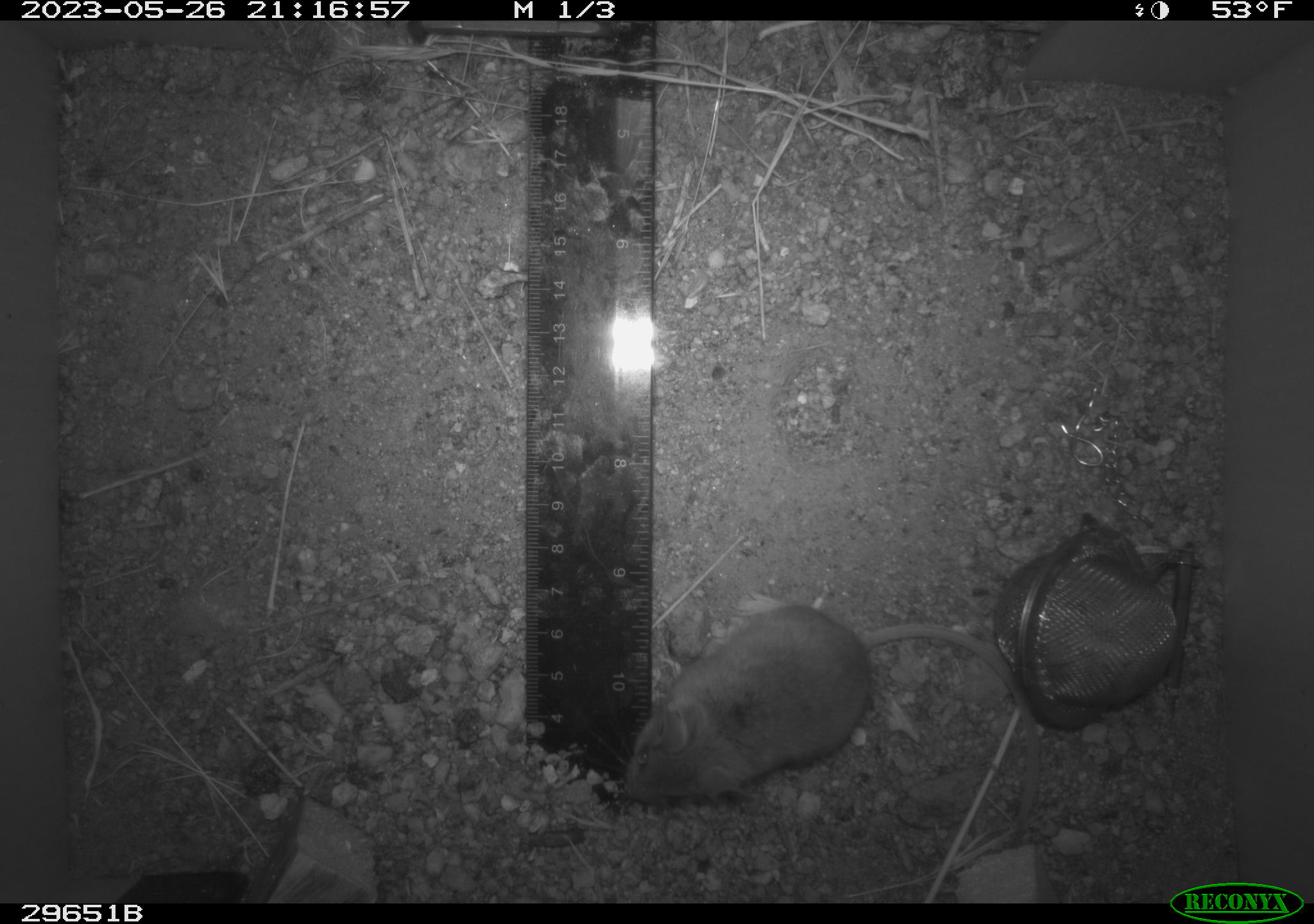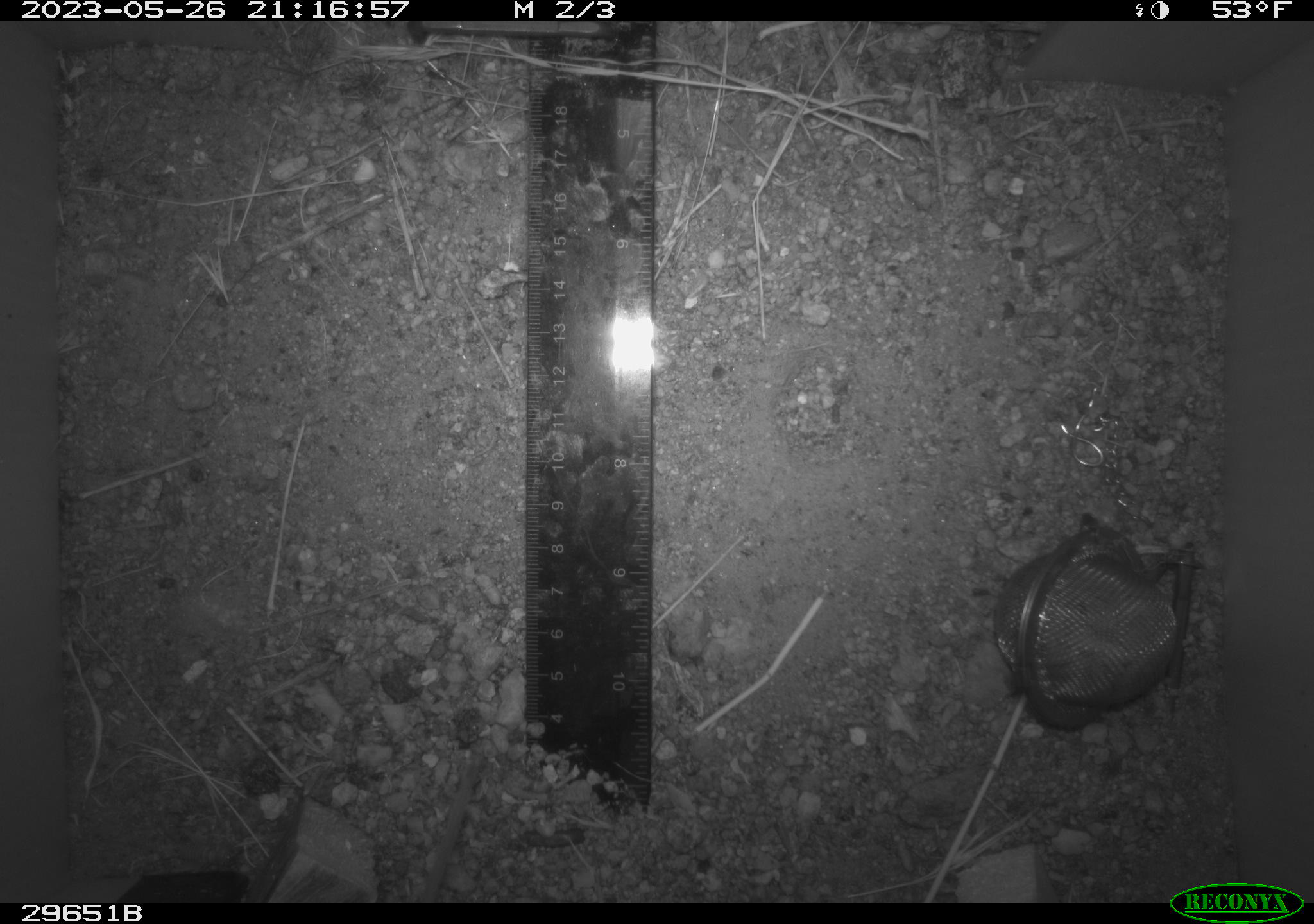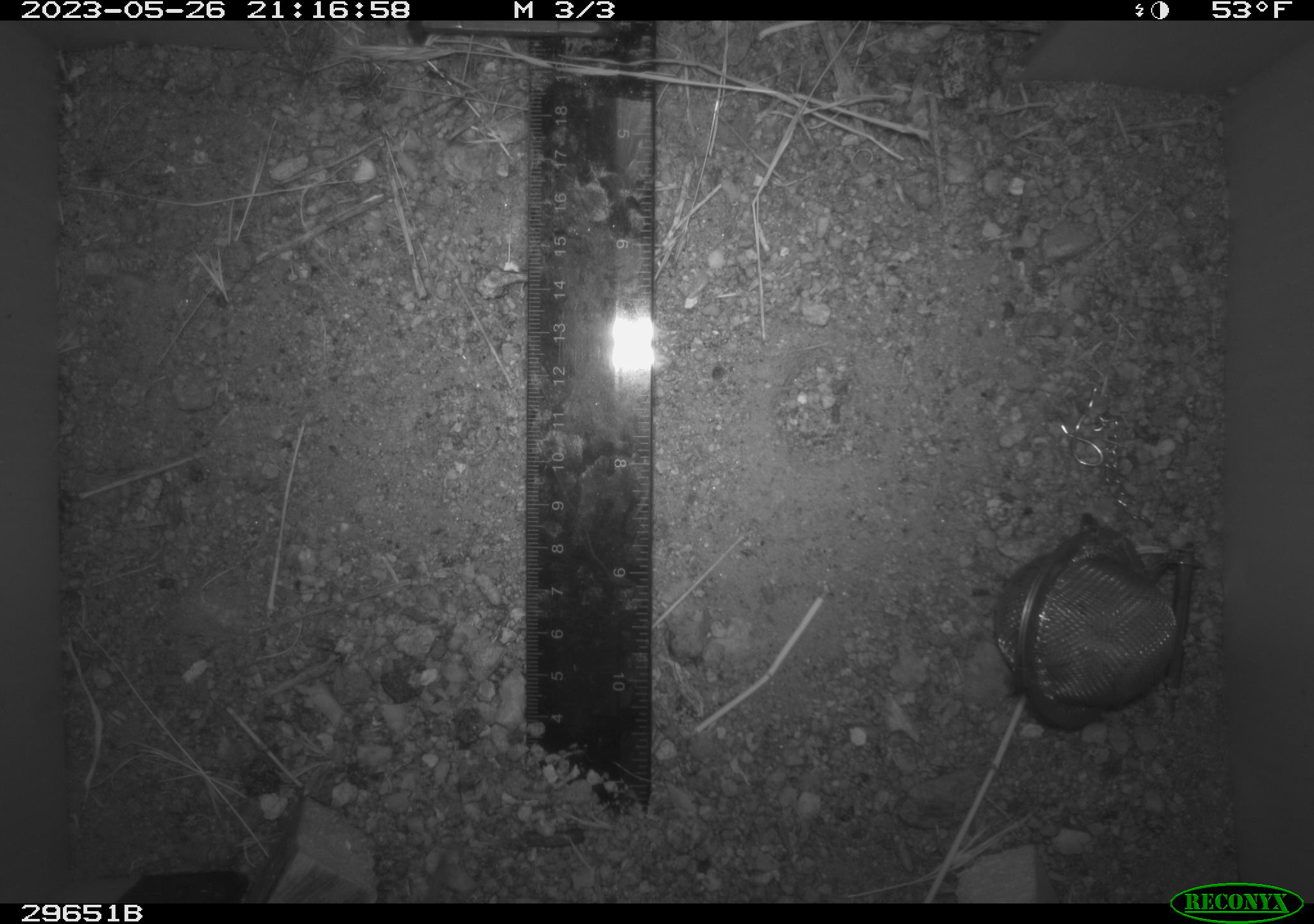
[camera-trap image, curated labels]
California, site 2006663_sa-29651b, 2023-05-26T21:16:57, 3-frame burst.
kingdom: Animalia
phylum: Chordata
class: Mammalia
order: Rodentia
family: Cricetidae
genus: Peromyscus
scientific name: Peromyscus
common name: deer mice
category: peromyscus species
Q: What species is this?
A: Peromyscus species (deer mice) (Peromyscus).